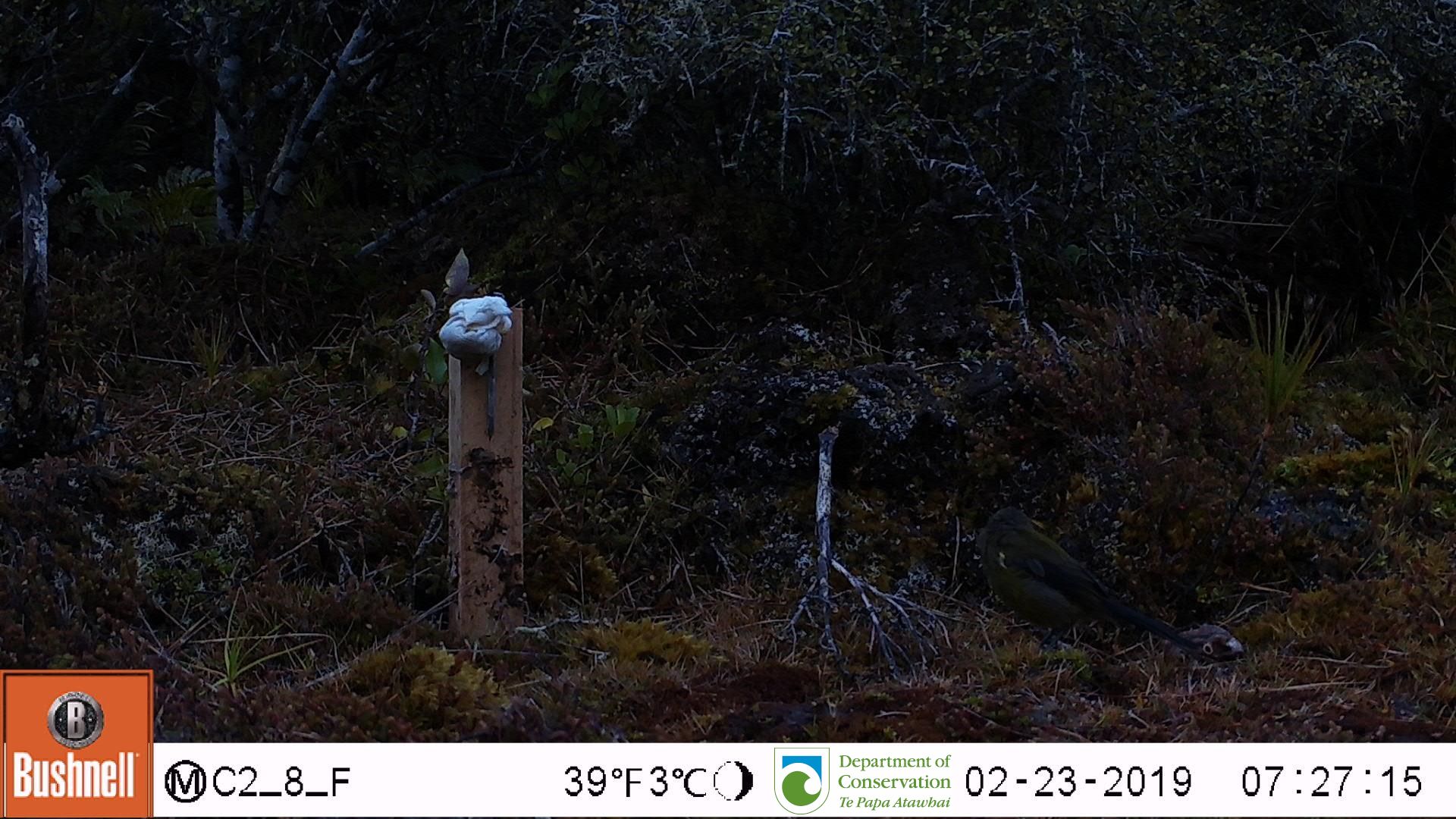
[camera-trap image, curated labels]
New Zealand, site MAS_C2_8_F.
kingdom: Animalia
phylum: Chordata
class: Aves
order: Passeriformes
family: Meliphagidae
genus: Anthornis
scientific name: Anthornis melanura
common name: new zealand bellbird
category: bellbird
Bellbird (new zealand bellbird) (Anthornis melanura).